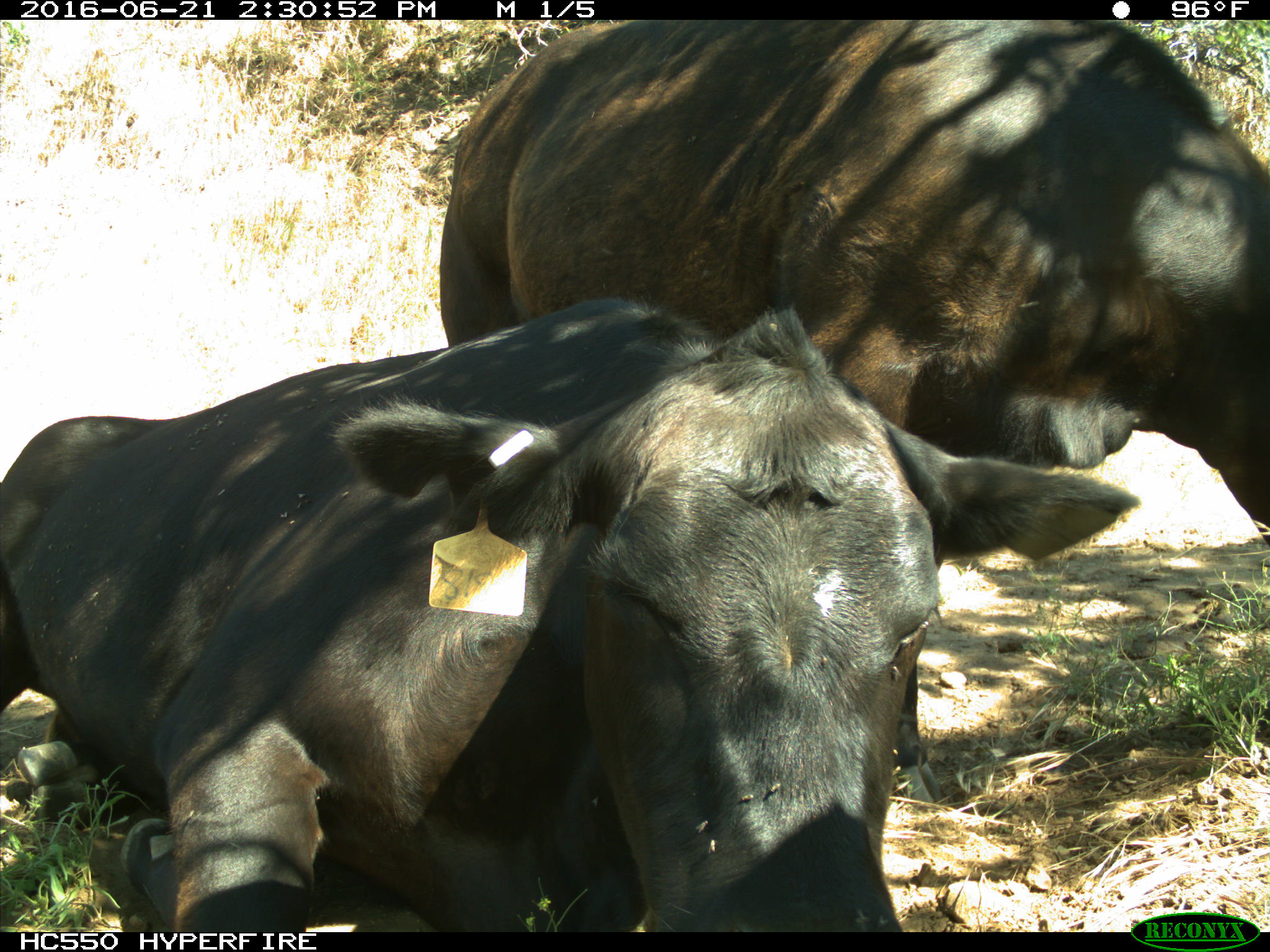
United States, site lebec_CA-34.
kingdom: Animalia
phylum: Chordata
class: Mammalia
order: Artiodactyla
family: Bovidae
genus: Bos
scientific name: Bos taurus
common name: domestic cow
Bos taurus (domestic cow).